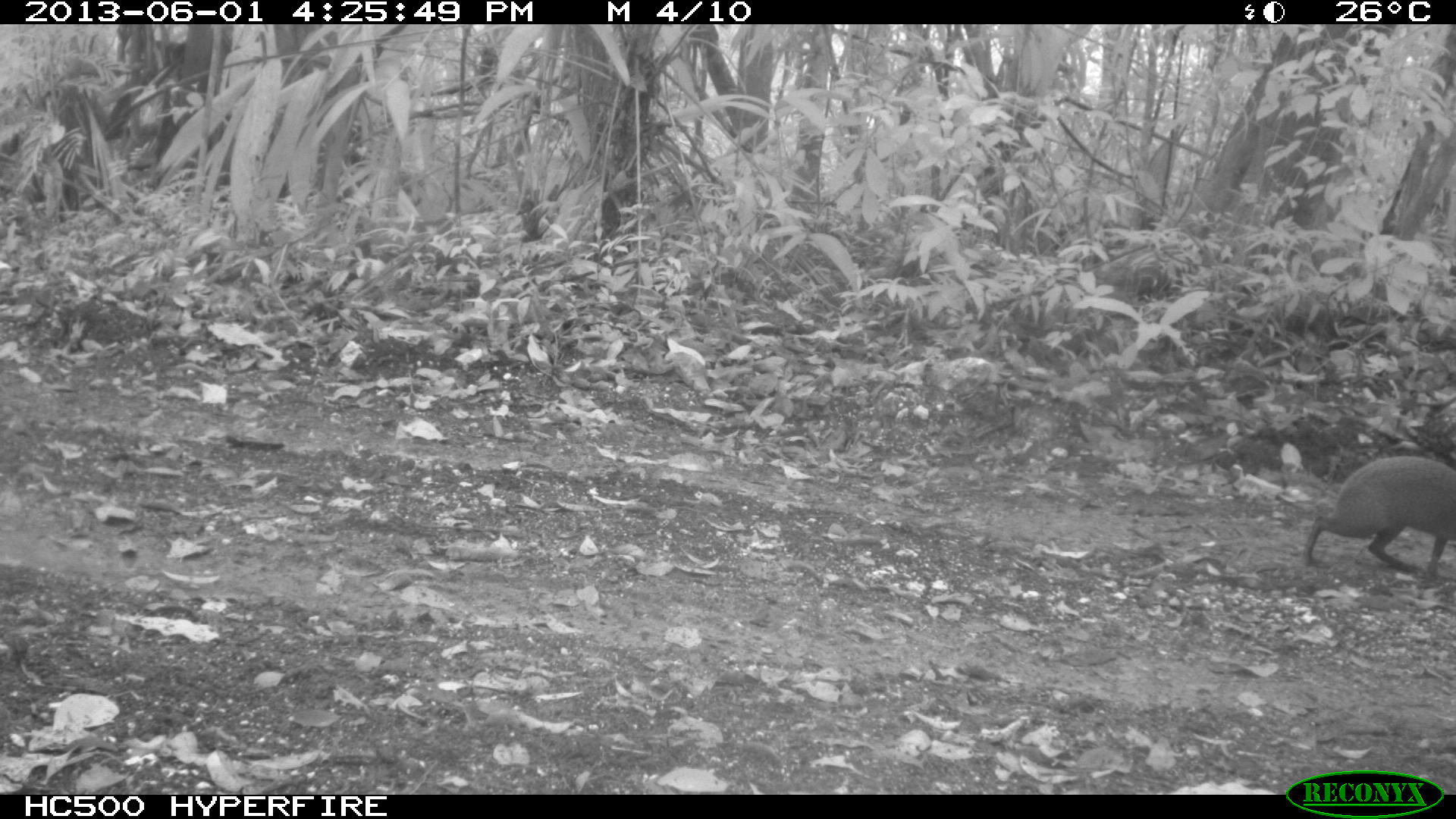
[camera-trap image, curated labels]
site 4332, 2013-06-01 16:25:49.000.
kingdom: Animalia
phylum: Chordata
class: Mammalia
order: Rodentia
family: Dasyproctidae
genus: Dasyprocta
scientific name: Dasyprocta punctata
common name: central american agouti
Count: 1.